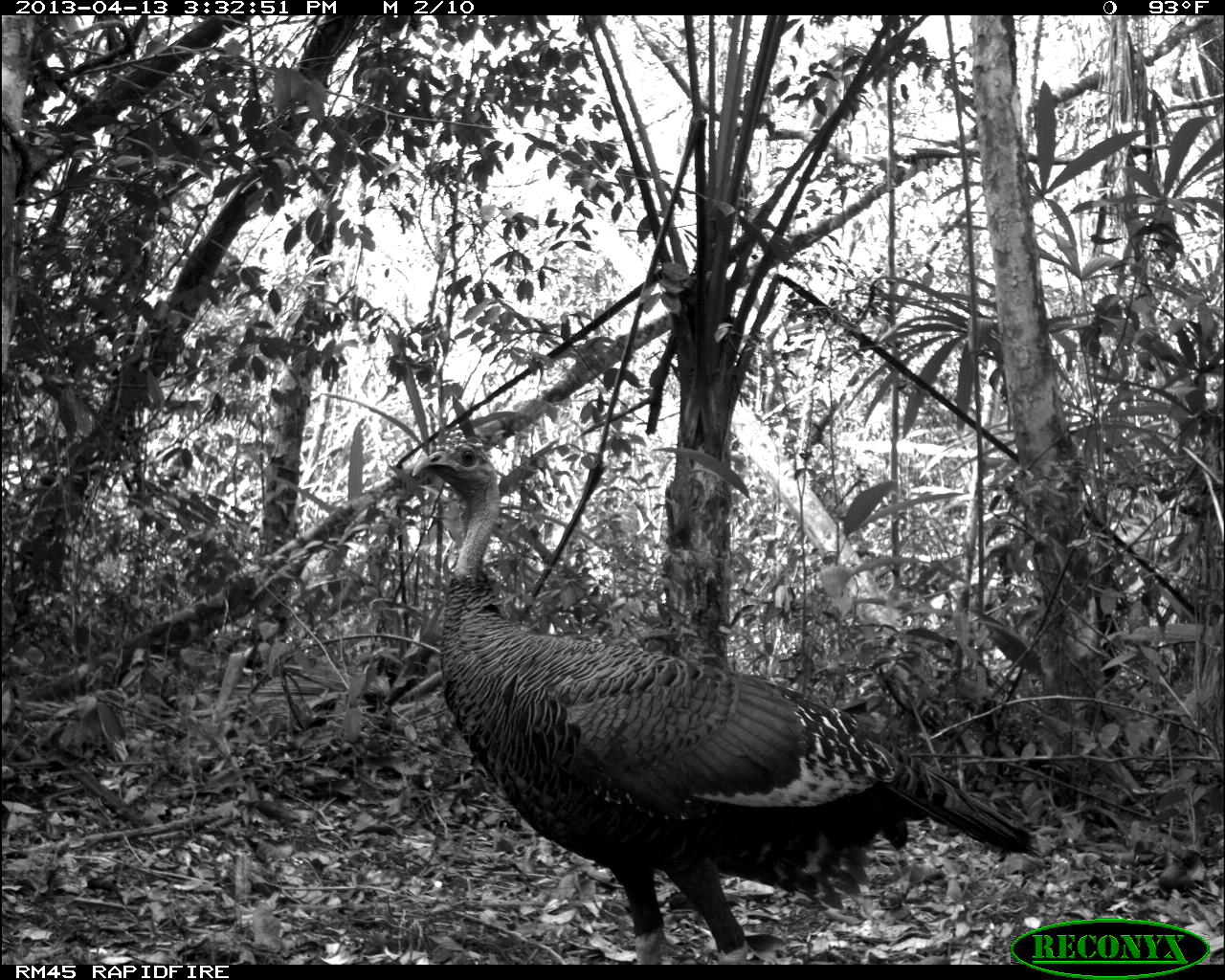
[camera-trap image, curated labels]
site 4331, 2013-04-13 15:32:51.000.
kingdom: Animalia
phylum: Chordata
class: Aves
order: Galliformes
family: Phasianidae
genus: Meleagris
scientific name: Meleagris ocellata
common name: ocellated turkey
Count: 1.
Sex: male.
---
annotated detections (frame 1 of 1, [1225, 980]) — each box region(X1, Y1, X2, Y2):
meleagris ocellata: region(407, 437, 1030, 962)